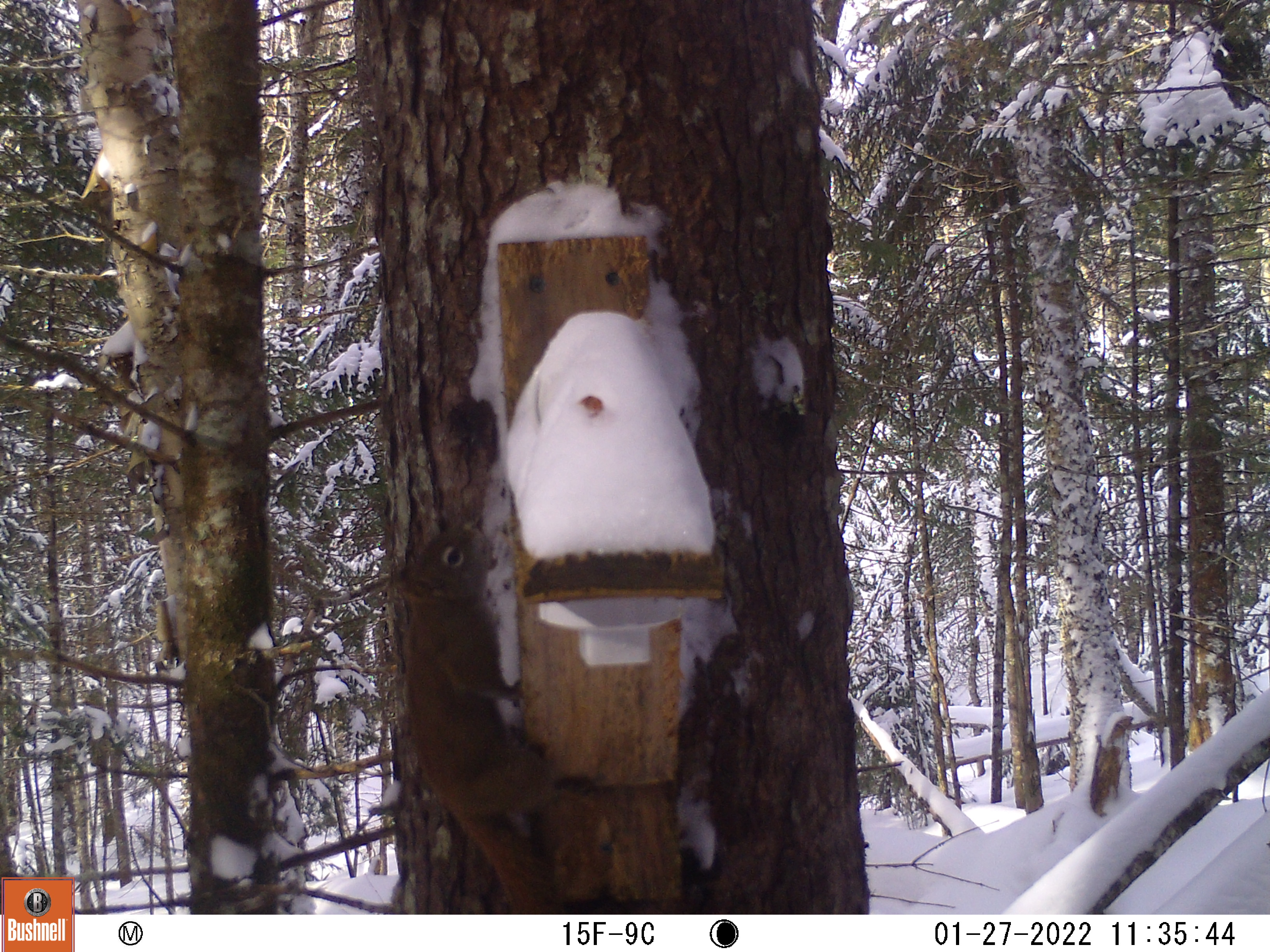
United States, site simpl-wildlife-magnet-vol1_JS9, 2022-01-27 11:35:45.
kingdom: Animalia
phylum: Chordata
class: Mammalia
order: Rodentia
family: Sciuridae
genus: Tamiasciurus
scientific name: Tamiasciurus hudsonicus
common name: red squirrel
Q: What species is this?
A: Red squirrel (Tamiasciurus hudsonicus).